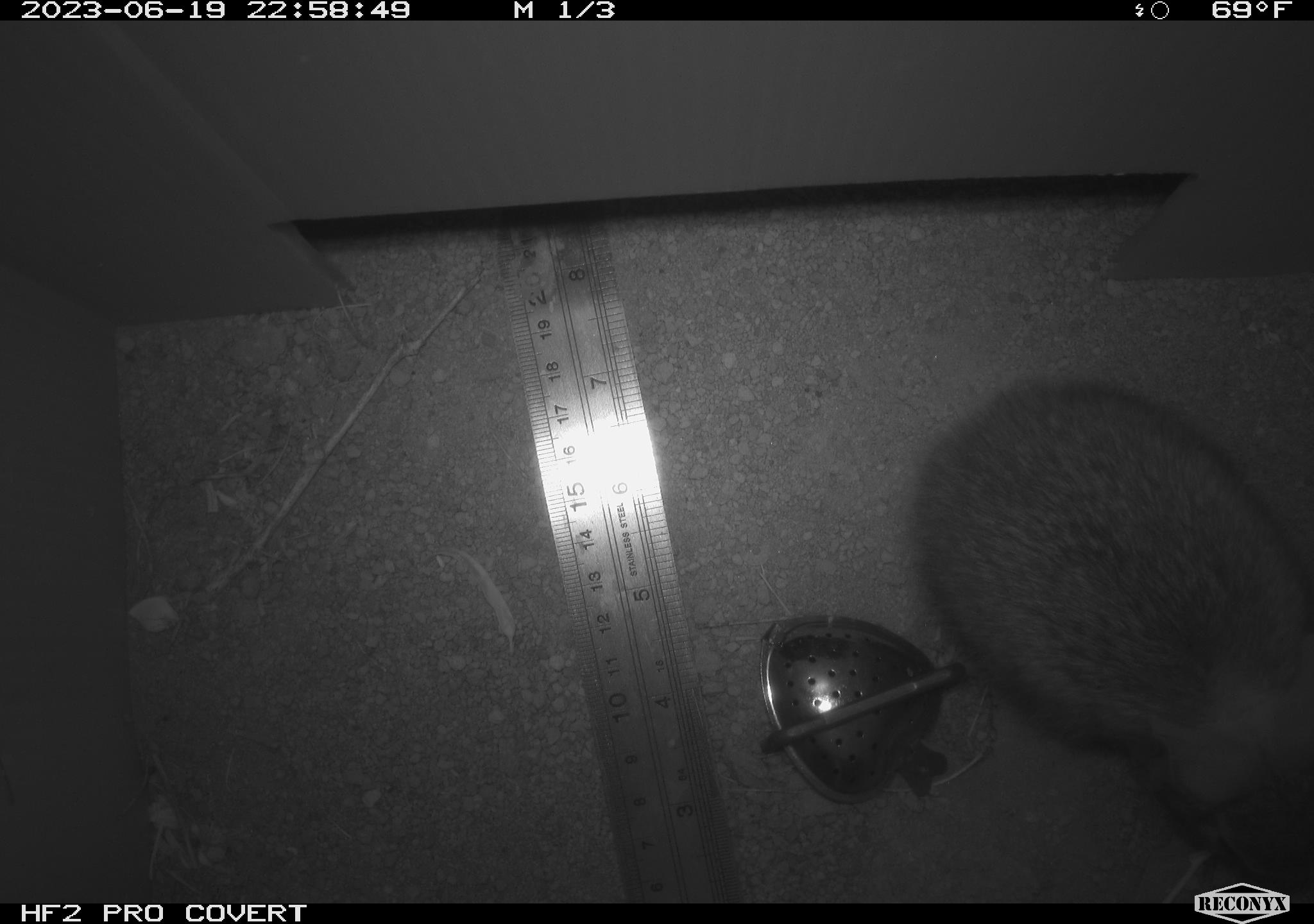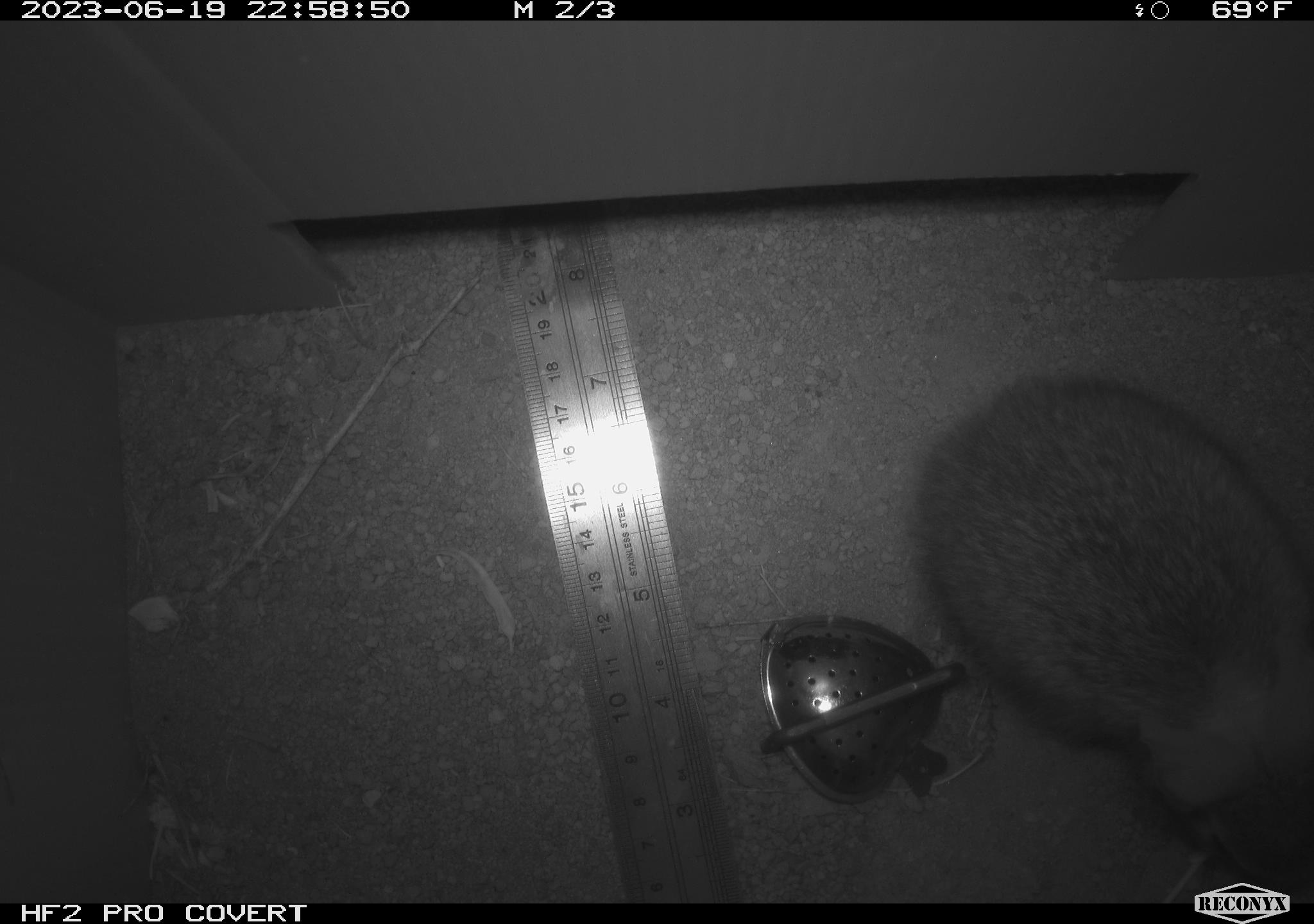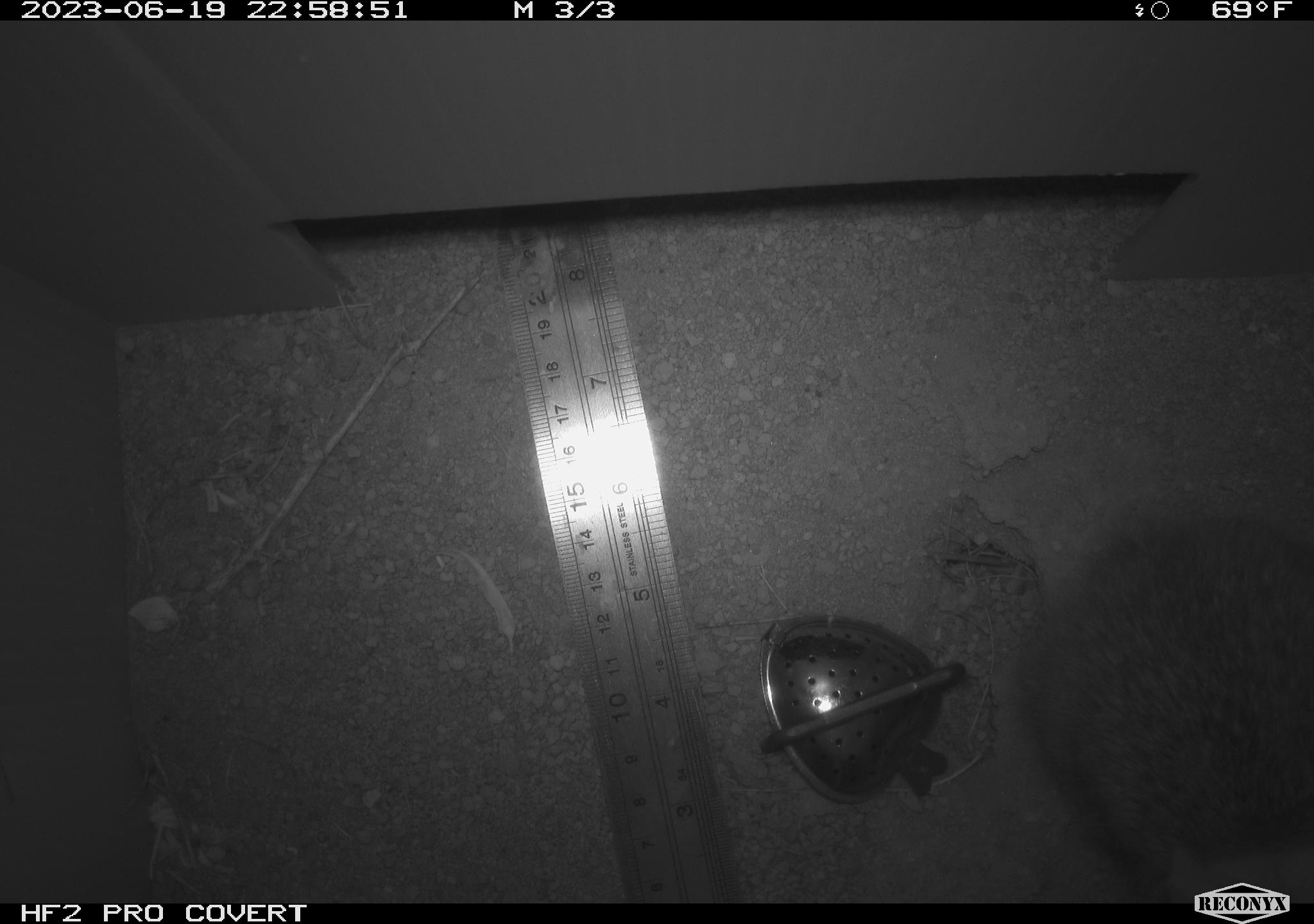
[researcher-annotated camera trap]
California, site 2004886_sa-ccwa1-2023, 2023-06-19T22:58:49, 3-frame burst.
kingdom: Animalia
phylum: Chordata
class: Mammalia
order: Lagomorpha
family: Leporidae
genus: Sylvilagus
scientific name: Sylvilagus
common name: cottontail rabbits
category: sylvilagus species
Sylvilagus species (cottontail rabbits) (Sylvilagus).